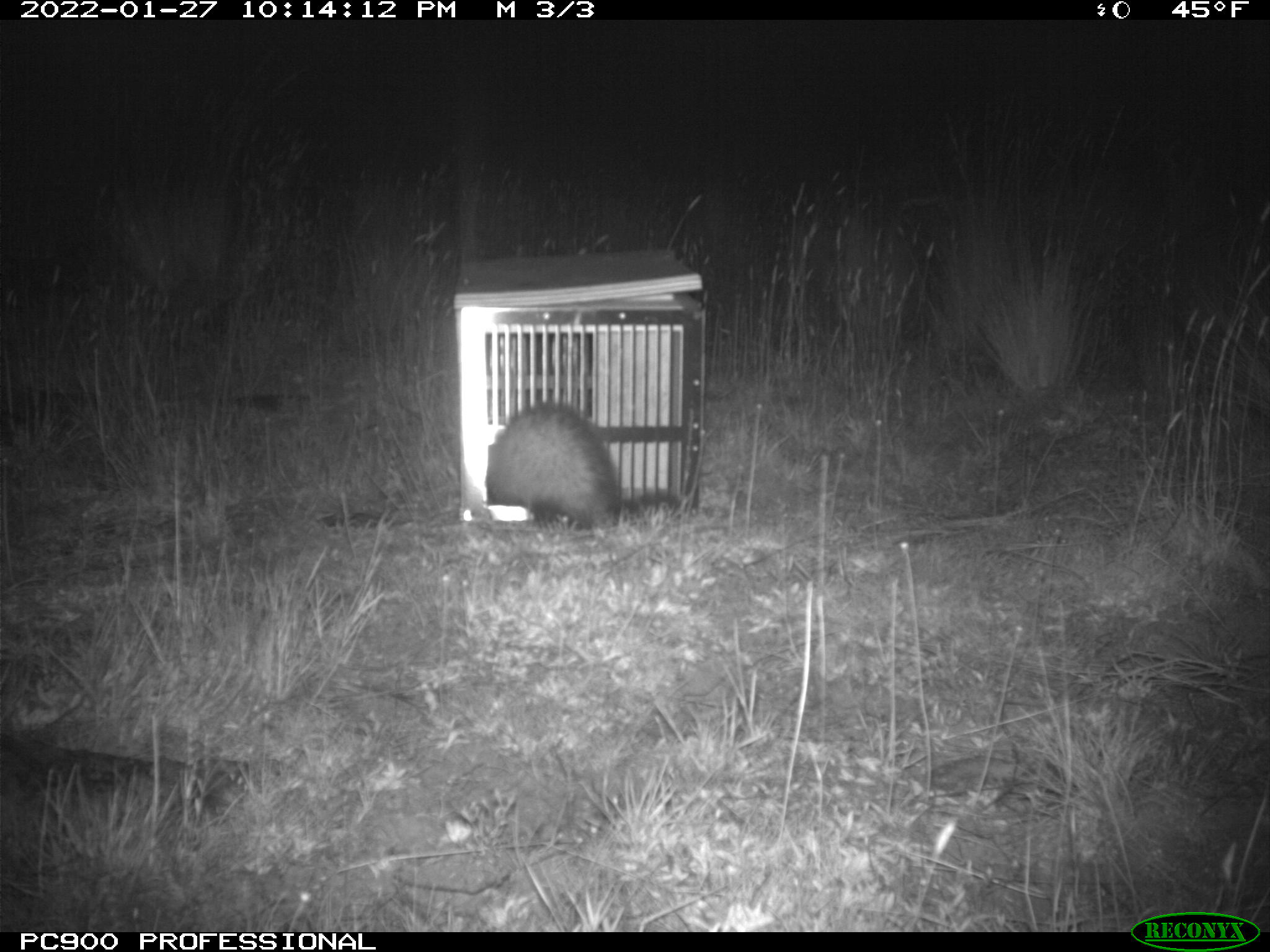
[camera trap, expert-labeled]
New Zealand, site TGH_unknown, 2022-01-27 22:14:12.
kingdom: Animalia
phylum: Chordata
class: Mammalia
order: Carnivora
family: Mustelidae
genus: Mustela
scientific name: Mustela furo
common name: ferret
Ferret (Mustela furo).